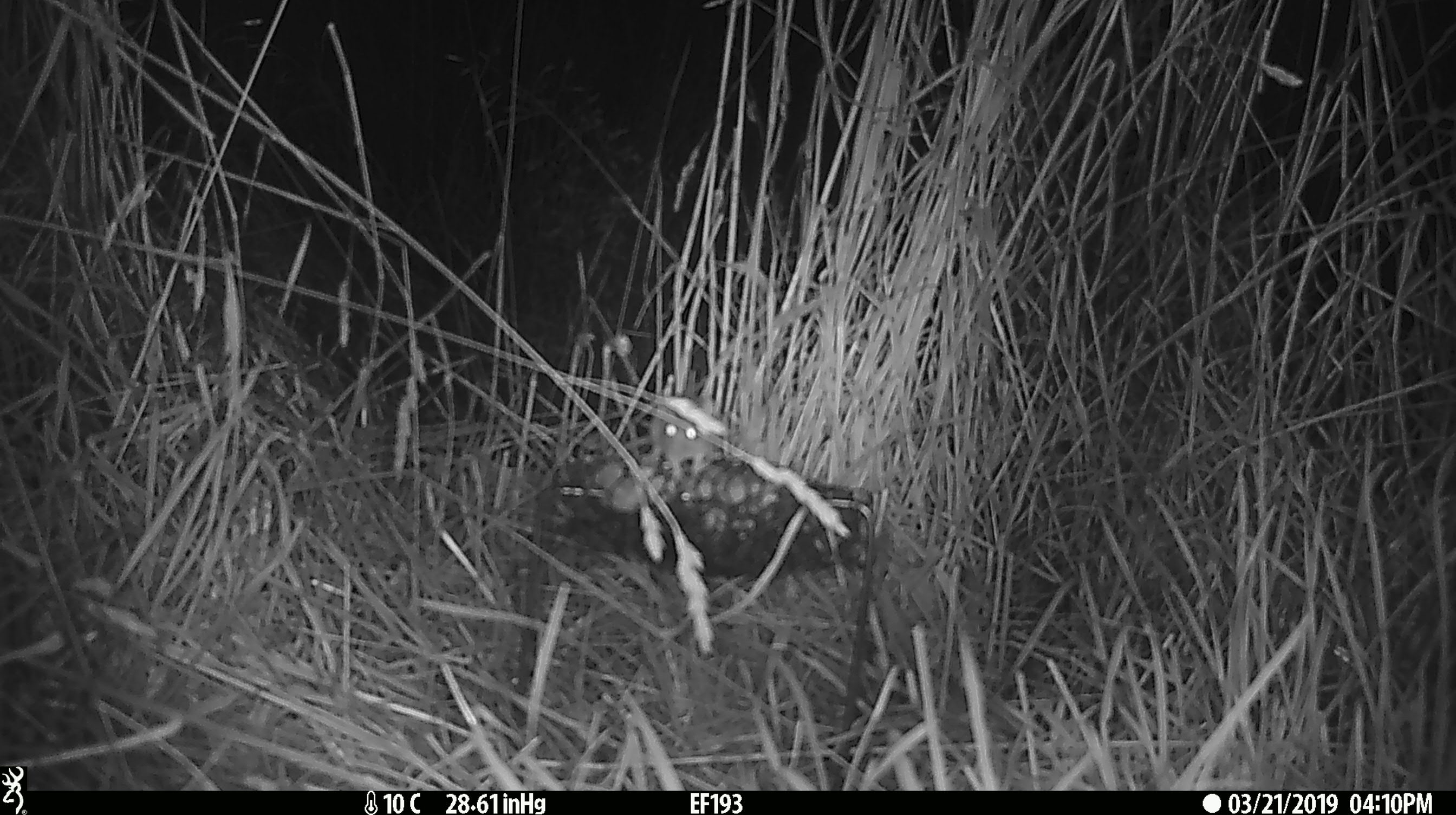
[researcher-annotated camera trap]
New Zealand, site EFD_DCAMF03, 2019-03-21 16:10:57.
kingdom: Animalia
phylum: Chordata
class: Mammalia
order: Rodentia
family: Muridae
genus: Mus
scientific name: Mus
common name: mouse